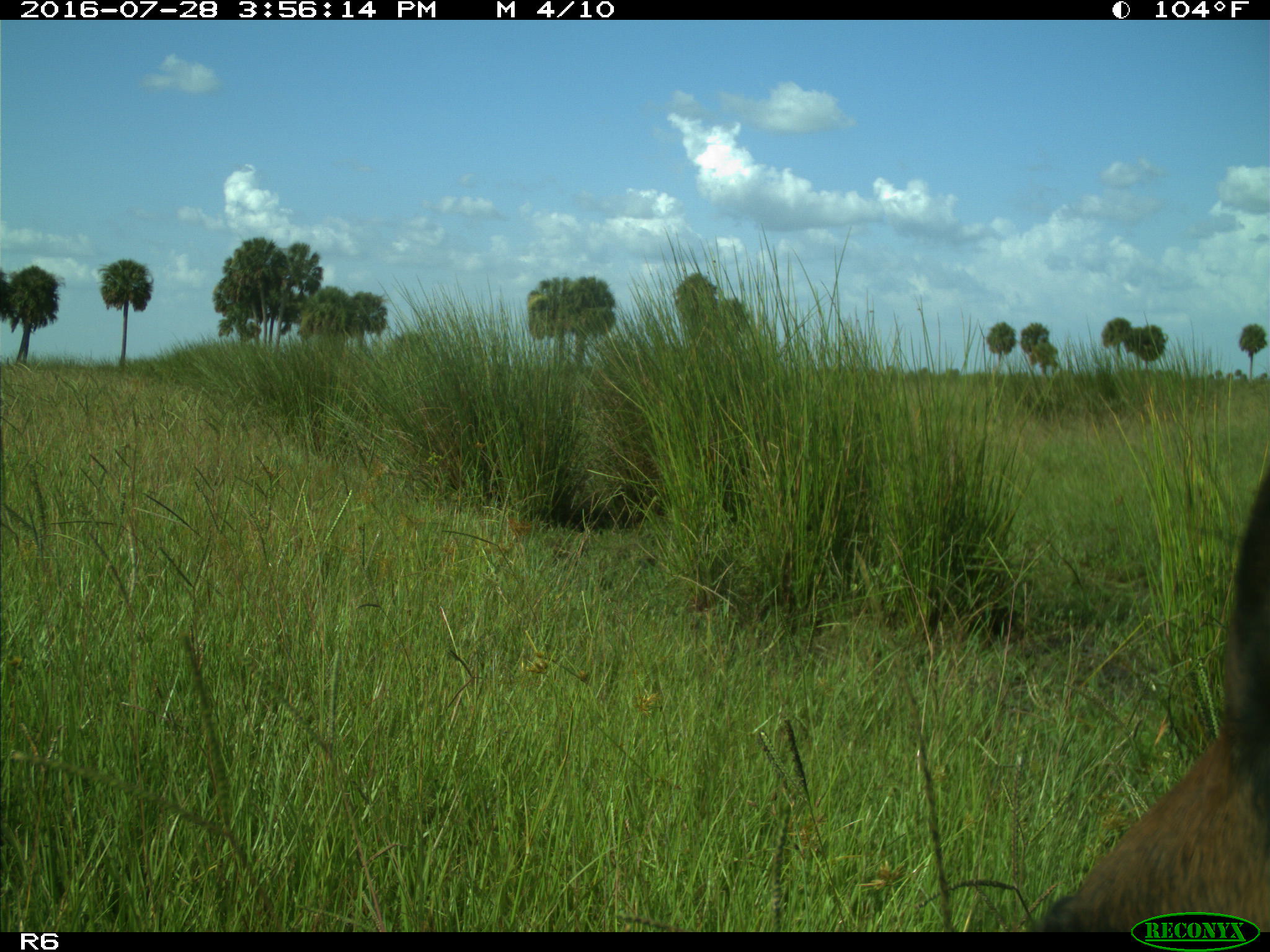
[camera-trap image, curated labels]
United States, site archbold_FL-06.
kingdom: Animalia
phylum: Chordata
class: Mammalia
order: Artiodactyla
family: Bovidae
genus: Bos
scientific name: Bos taurus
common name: domestic cow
Bos taurus (domestic cow).